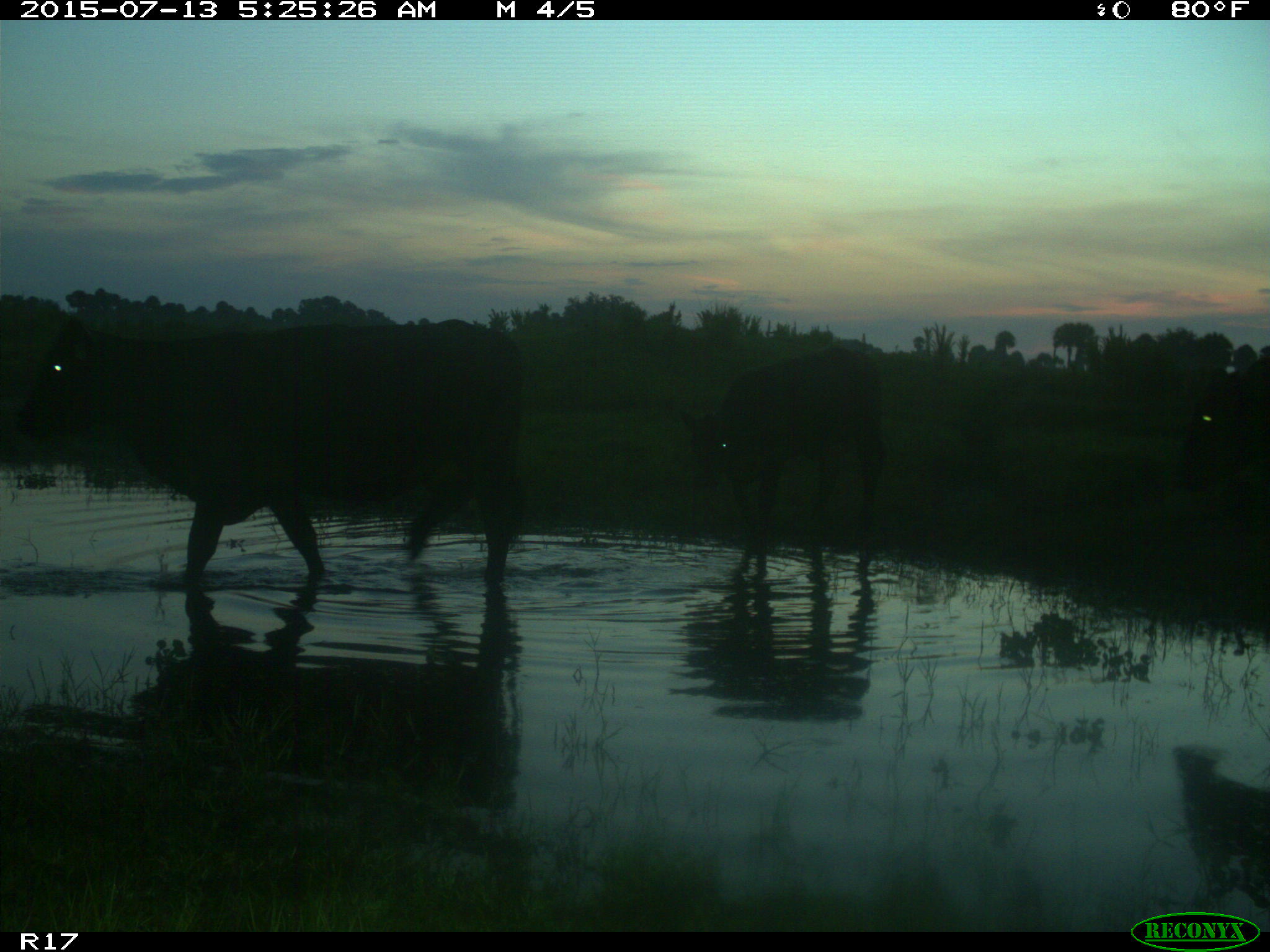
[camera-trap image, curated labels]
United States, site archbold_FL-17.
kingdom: Animalia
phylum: Chordata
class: Mammalia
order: Artiodactyla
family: Bovidae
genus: Bos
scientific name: Bos taurus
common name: domestic cow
Bos taurus (domestic cow).